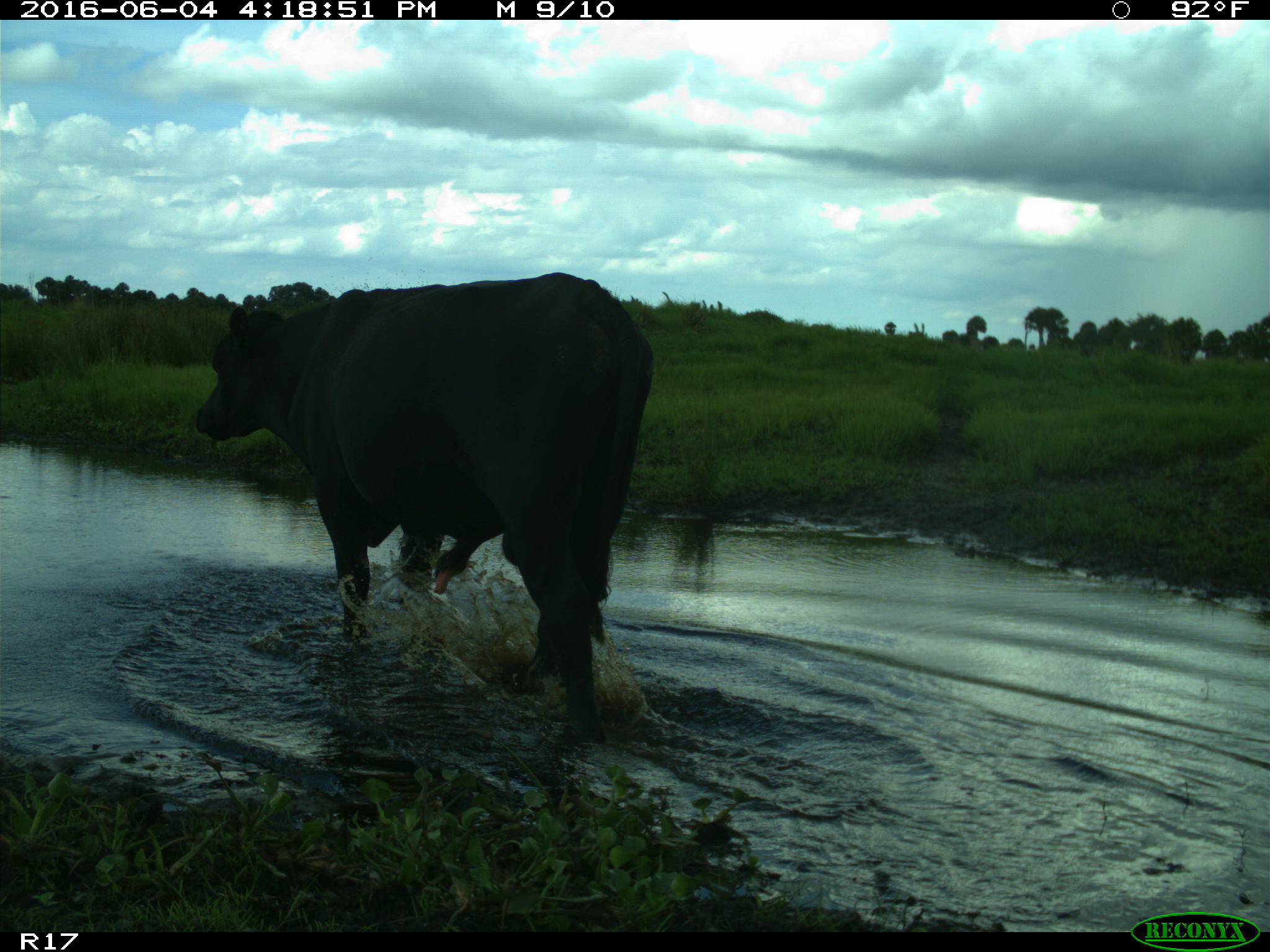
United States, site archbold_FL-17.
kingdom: Animalia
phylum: Chordata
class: Mammalia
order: Artiodactyla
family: Bovidae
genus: Bos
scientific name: Bos taurus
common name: domestic cow